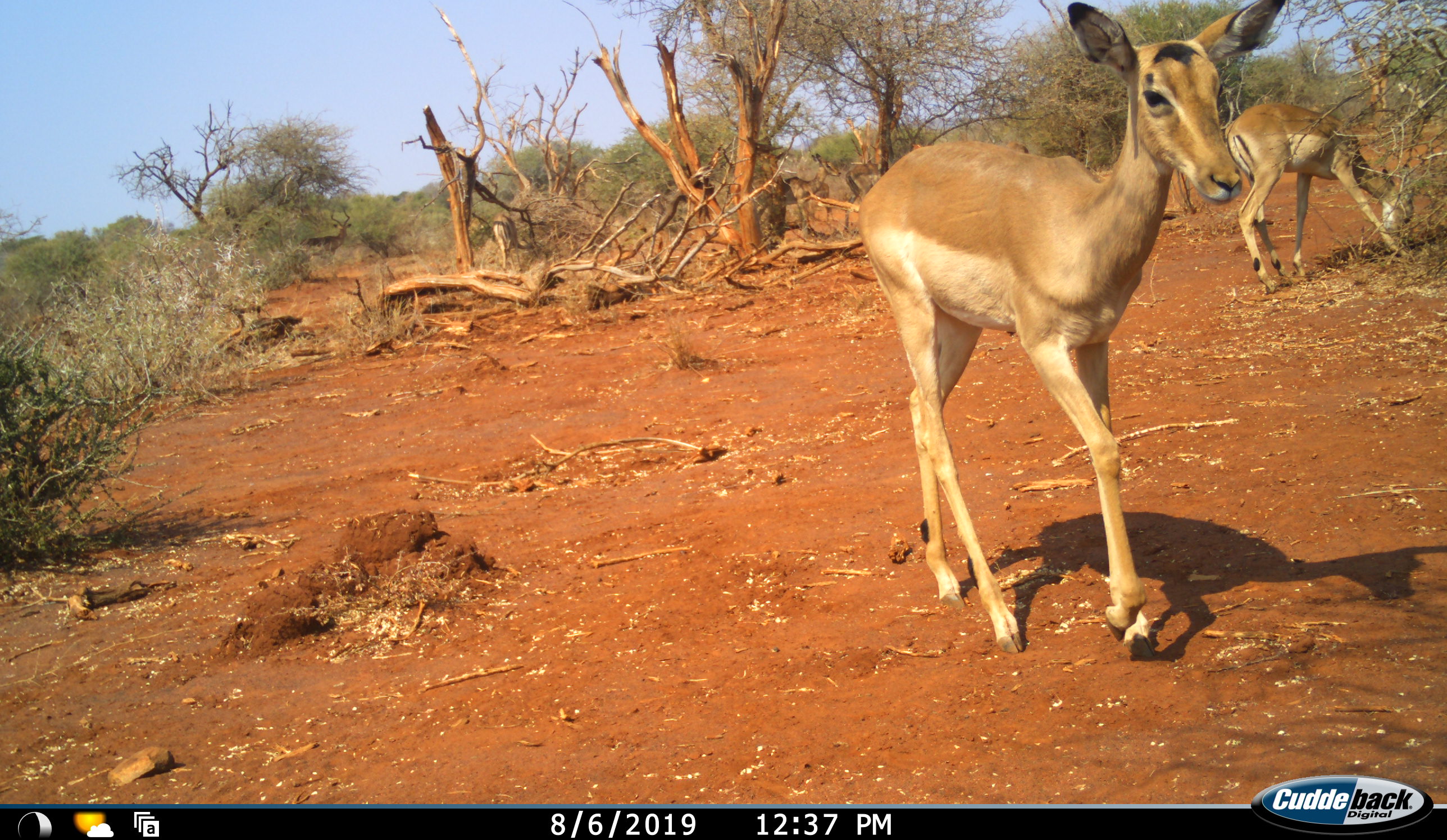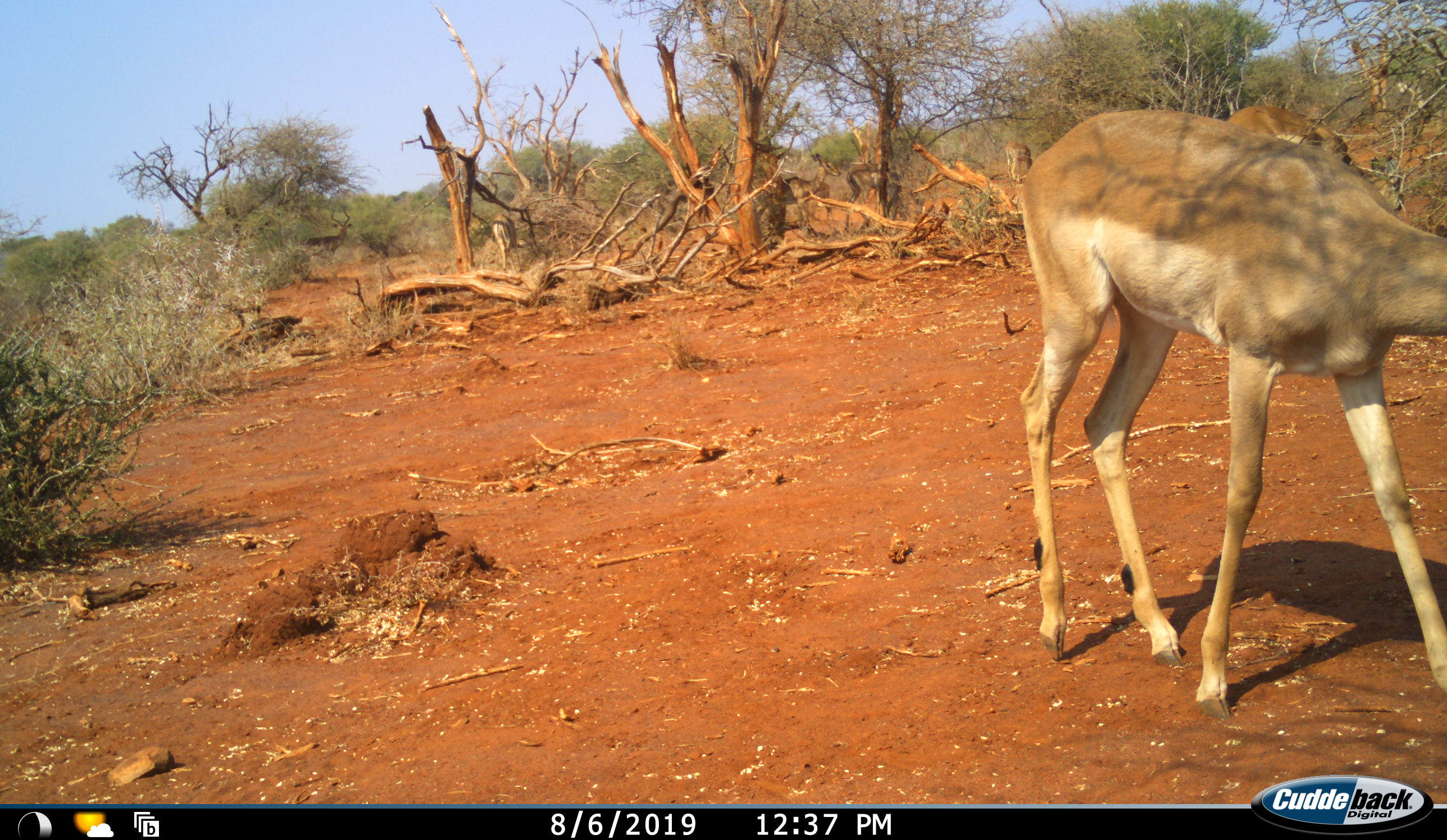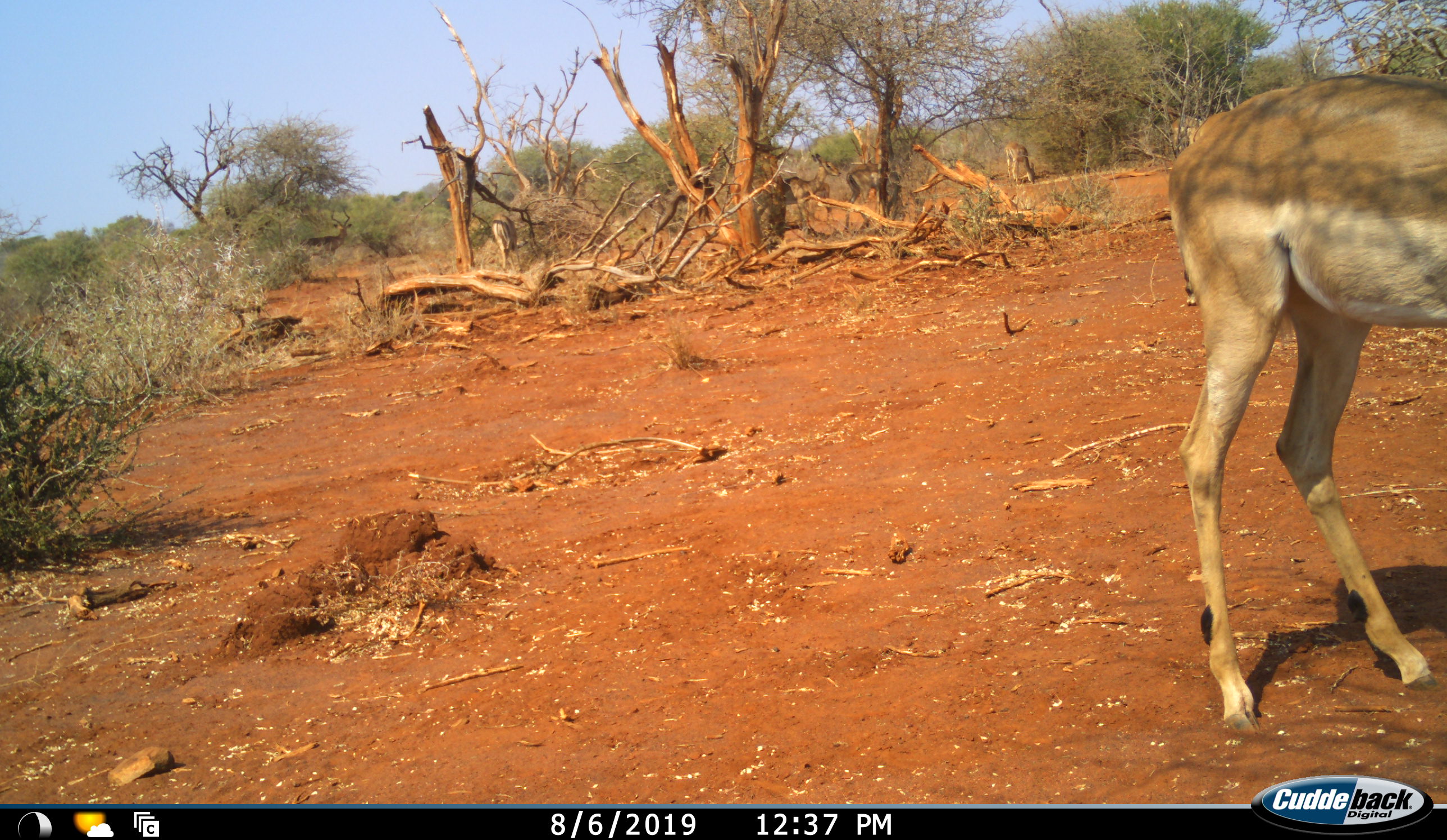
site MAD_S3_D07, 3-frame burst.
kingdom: Animalia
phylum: Chordata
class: Mammalia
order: Artiodactyla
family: Bovidae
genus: Aepyceros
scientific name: Aepyceros melampus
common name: impala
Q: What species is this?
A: Impala (Aepyceros melampus).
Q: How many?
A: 2.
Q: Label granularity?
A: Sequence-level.